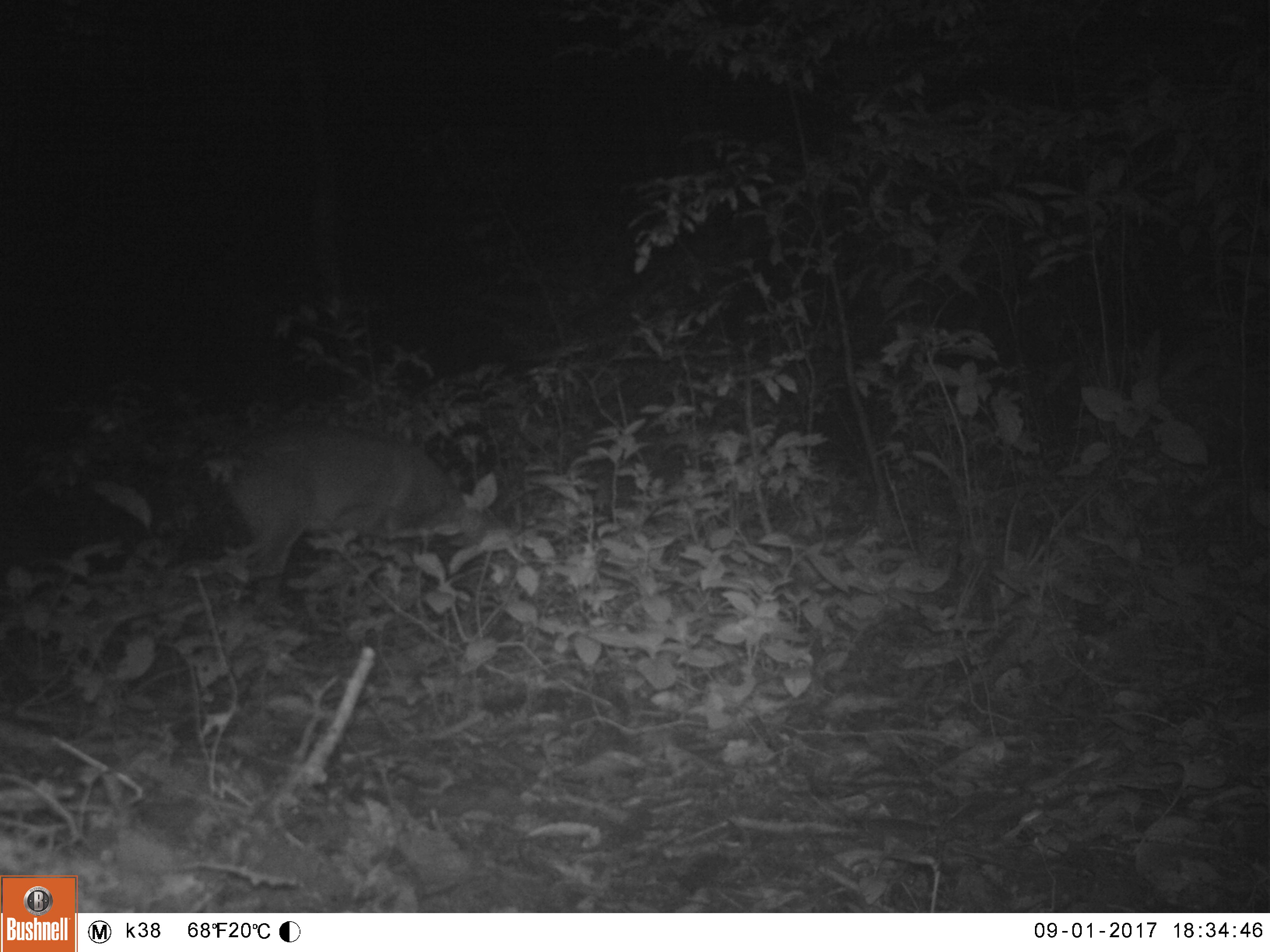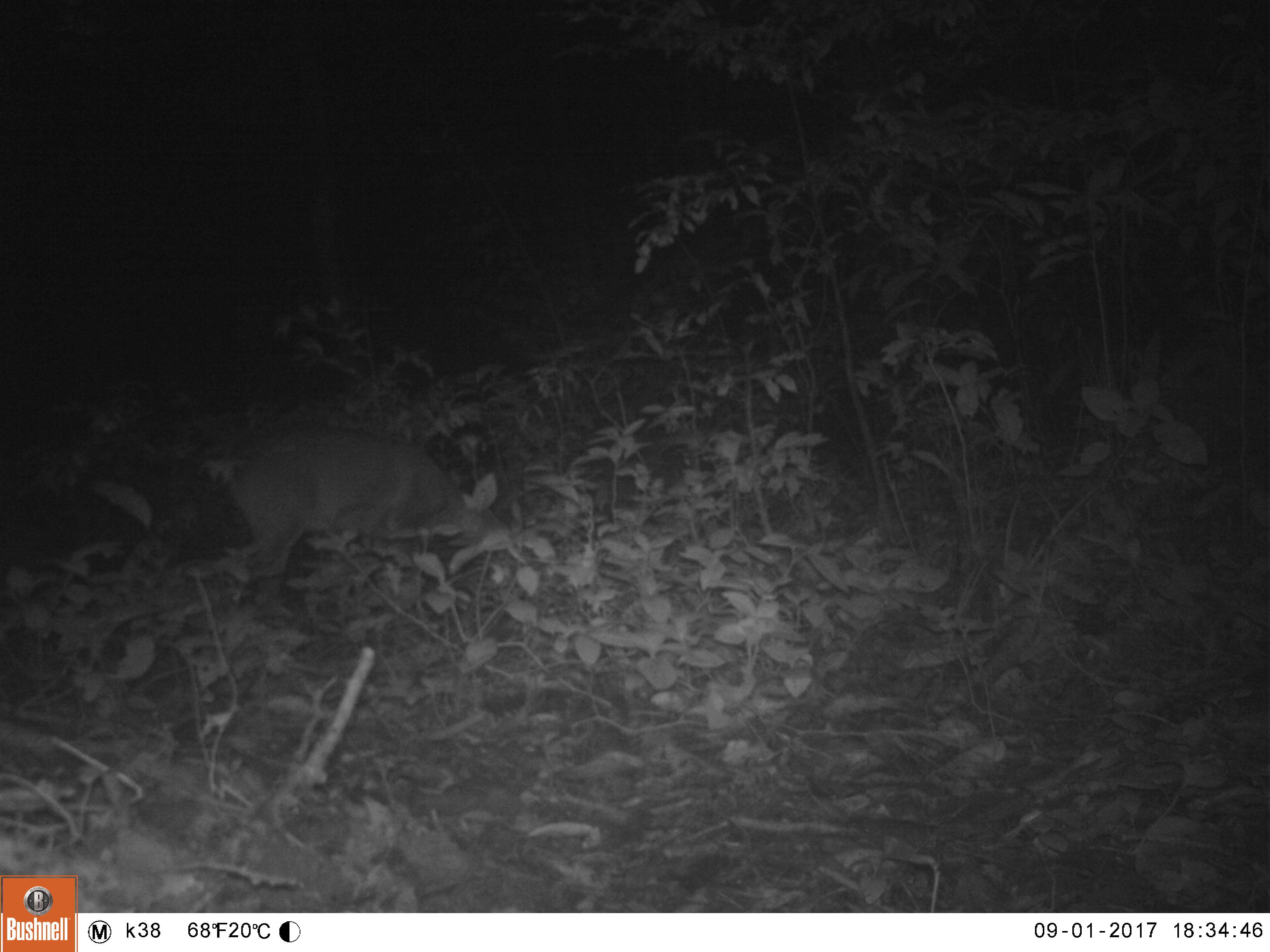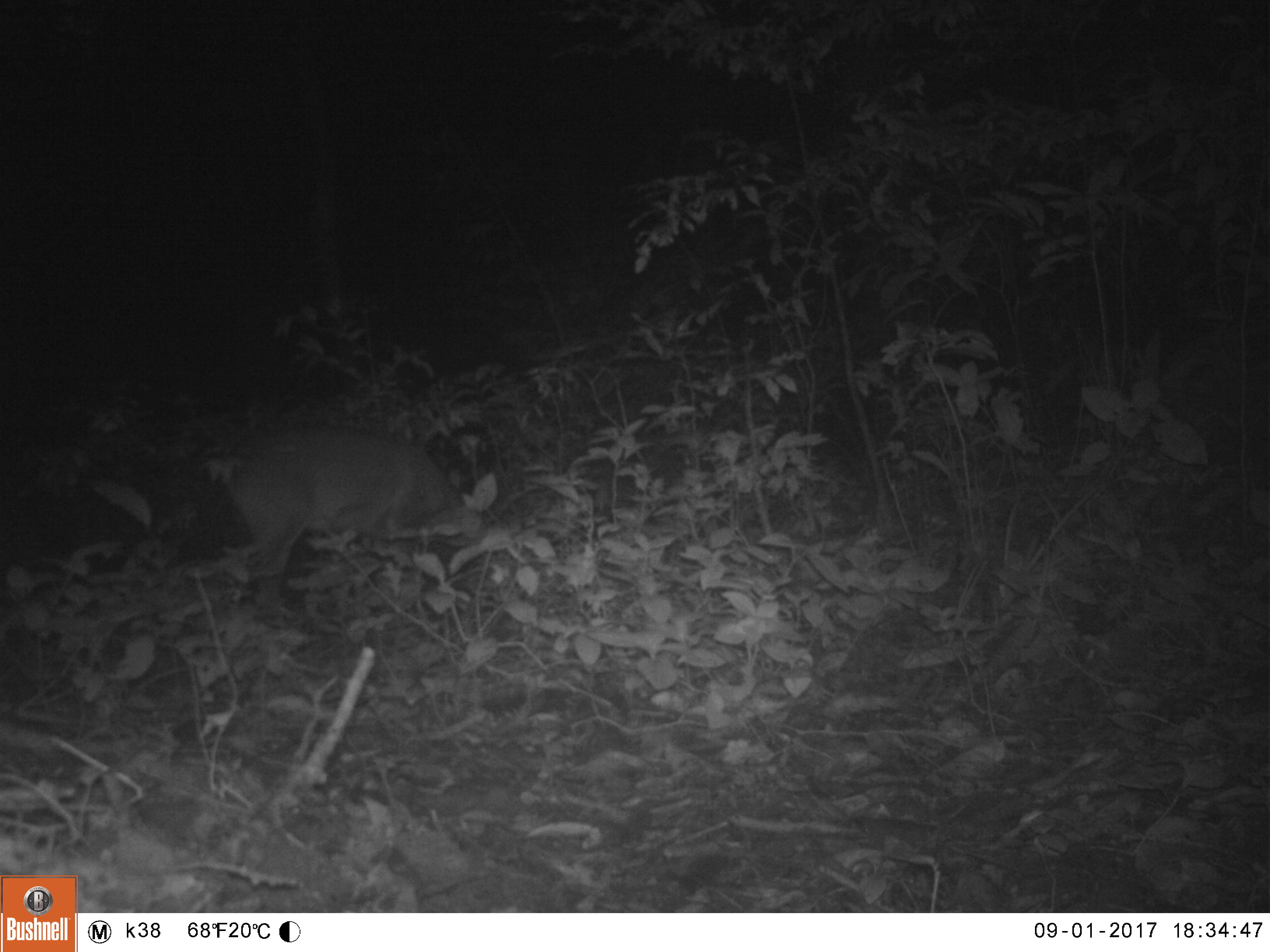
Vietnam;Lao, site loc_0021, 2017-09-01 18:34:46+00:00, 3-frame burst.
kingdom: Animalia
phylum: Chordata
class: Mammalia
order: Artiodactyla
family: Cervidae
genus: Muntiacus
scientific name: Muntiacus vuquangensis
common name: large-antlered muntjac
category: large antlered muntjac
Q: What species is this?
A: Large antlered muntjac (large-antlered muntjac) (Muntiacus vuquangensis).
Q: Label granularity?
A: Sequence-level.